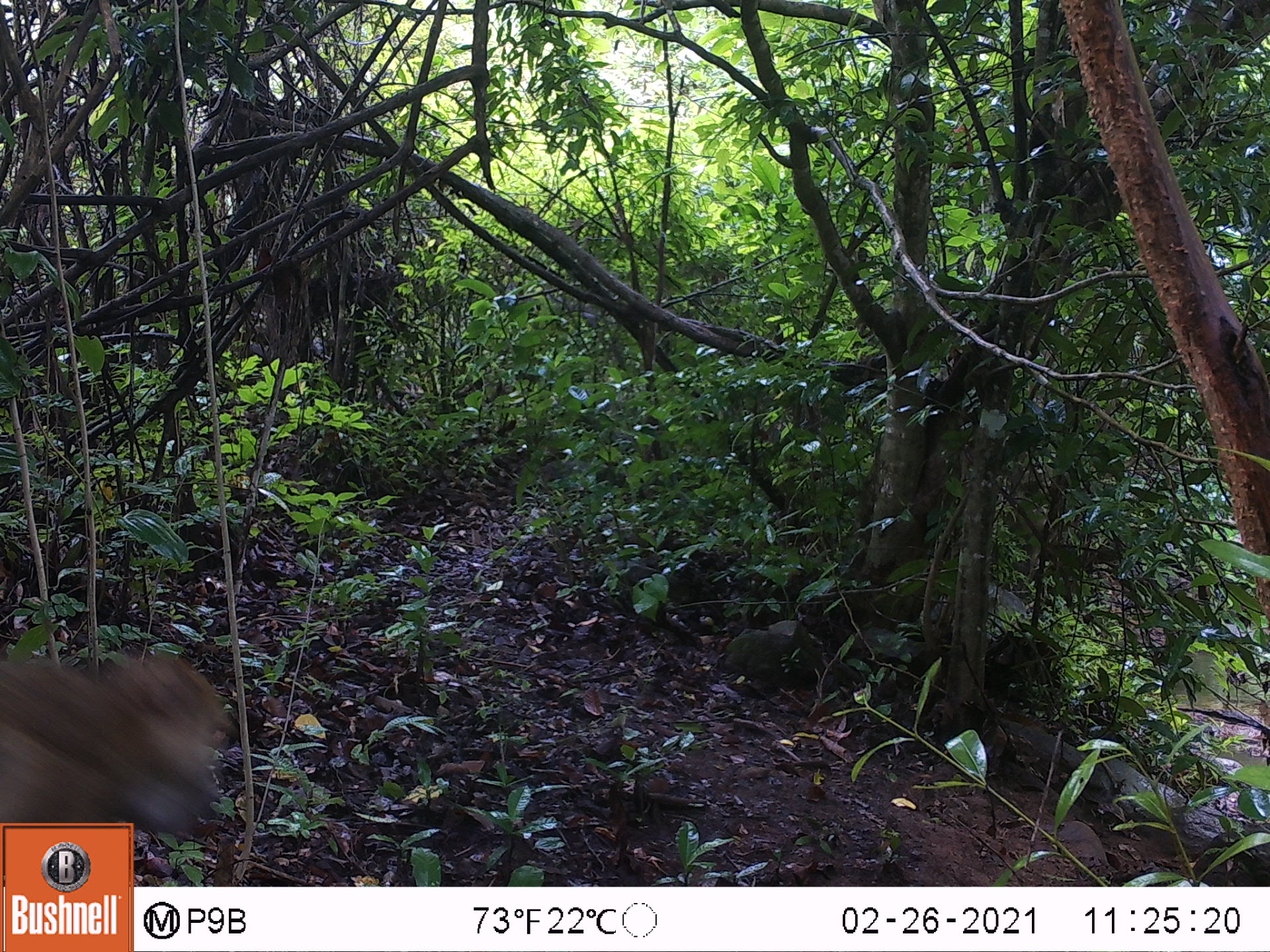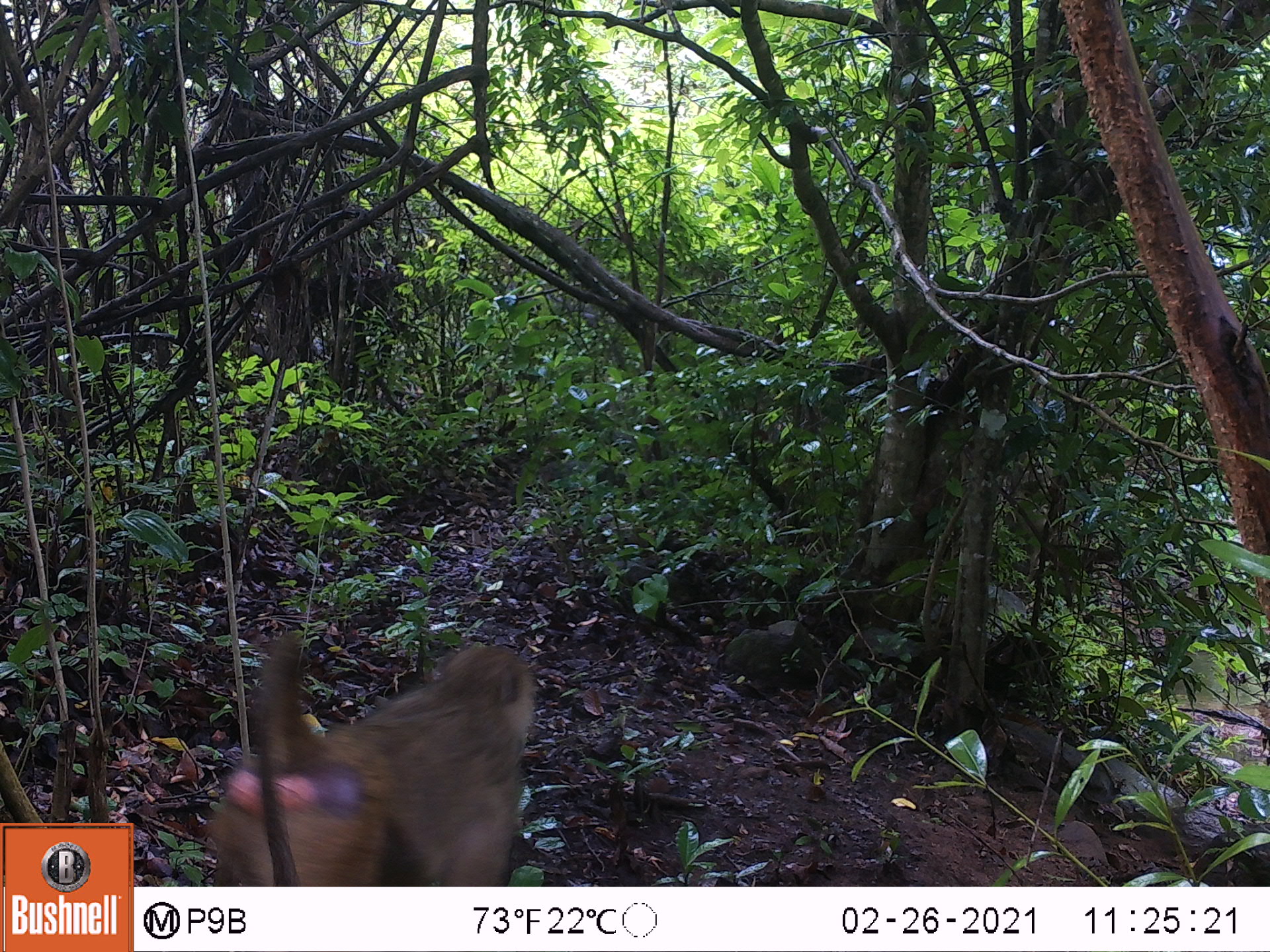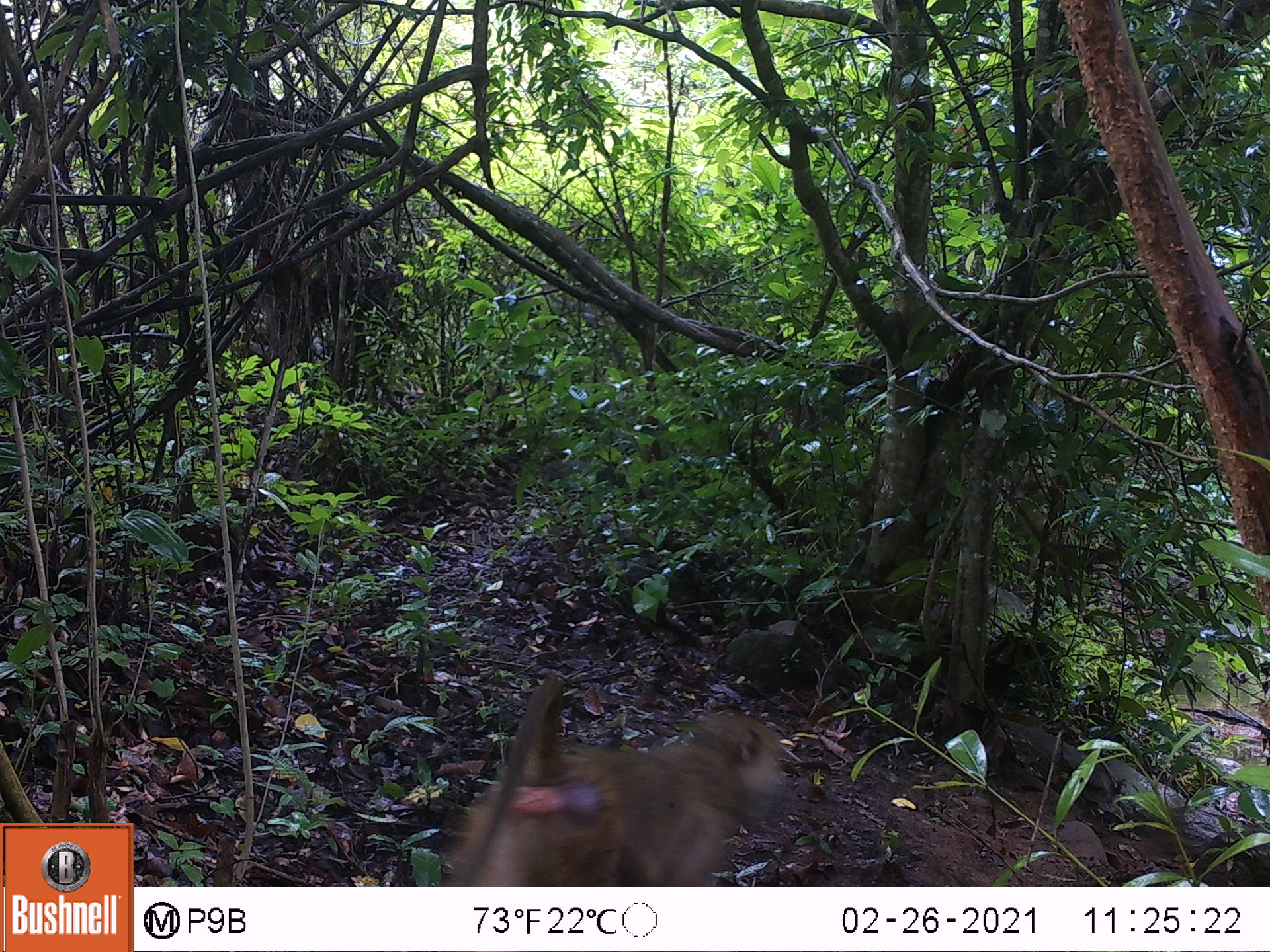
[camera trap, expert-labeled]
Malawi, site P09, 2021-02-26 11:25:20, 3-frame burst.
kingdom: Animalia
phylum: Chordata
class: Mammalia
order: Primates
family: Cercopithecidae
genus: Papio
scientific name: Papio cynocephalus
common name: yellow baboon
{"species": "yellow baboon (Papio cynocephalus)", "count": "1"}